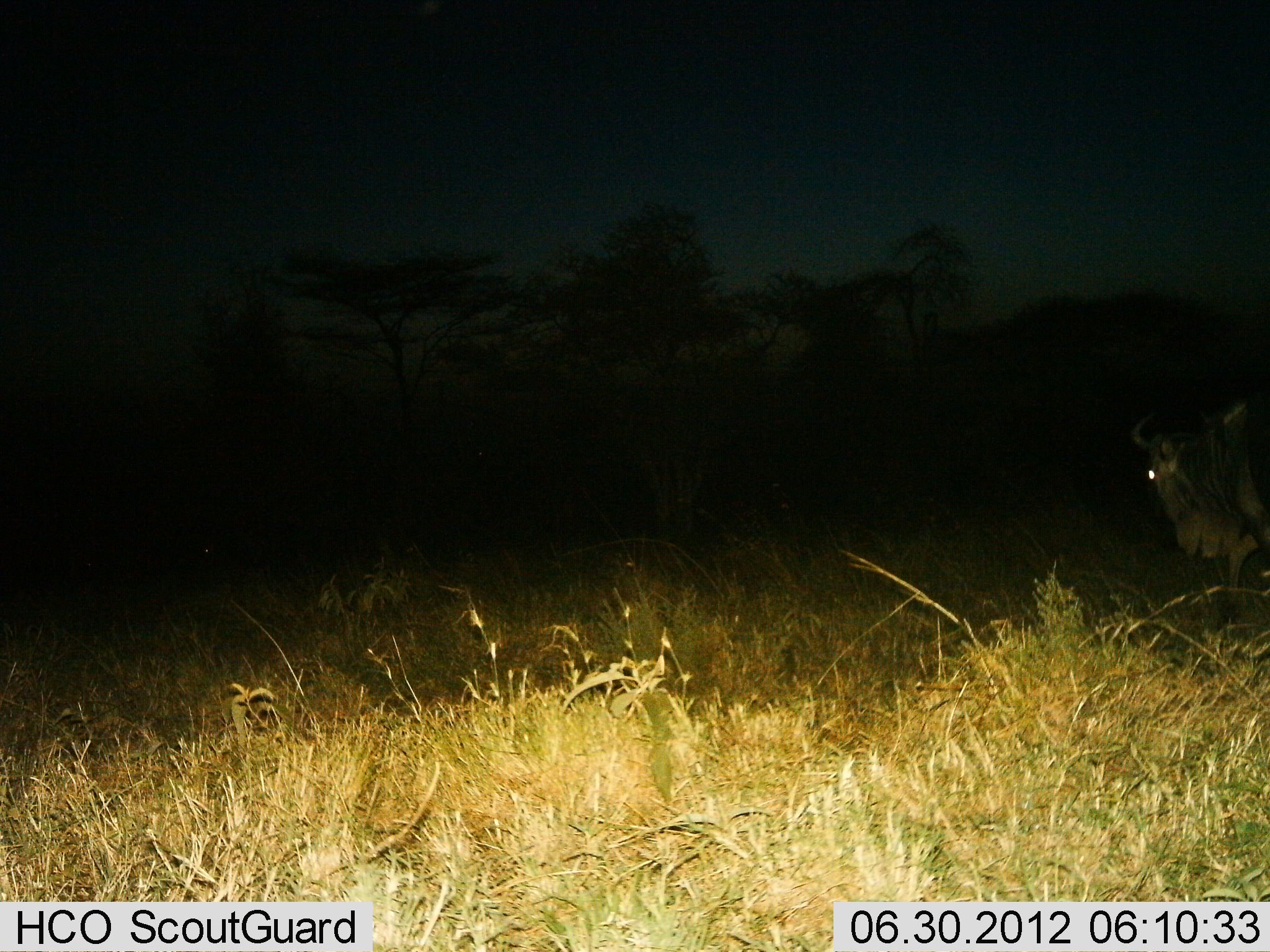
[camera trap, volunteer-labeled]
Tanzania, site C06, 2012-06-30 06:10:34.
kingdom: Animalia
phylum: Chordata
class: Mammalia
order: Artiodactyla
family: Bovidae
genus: Connochaetes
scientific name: Connochaetes taurinus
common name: blue wildebeest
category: wildebeest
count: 1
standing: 50%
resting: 0%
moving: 50%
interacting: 0%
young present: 0%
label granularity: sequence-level